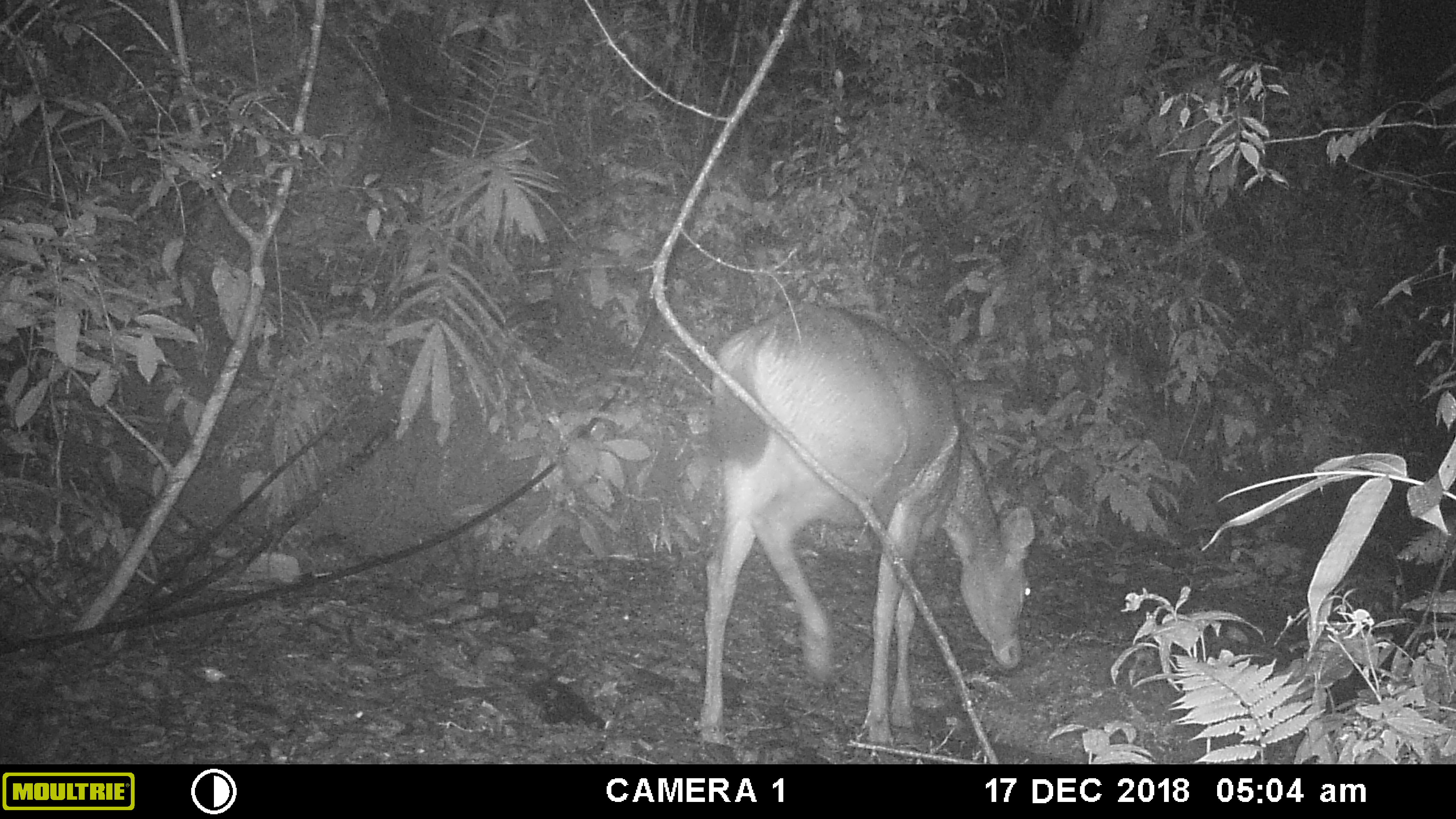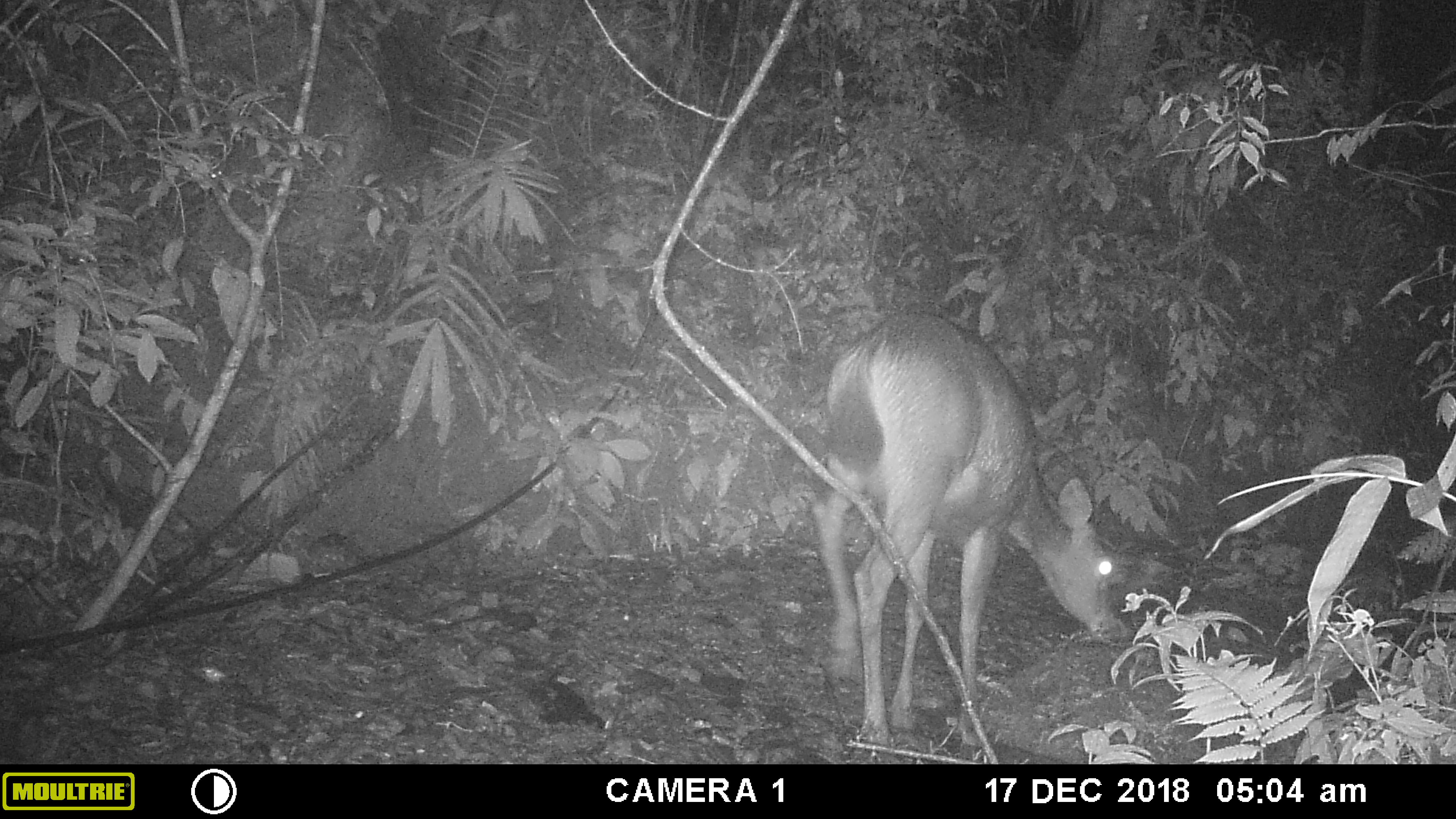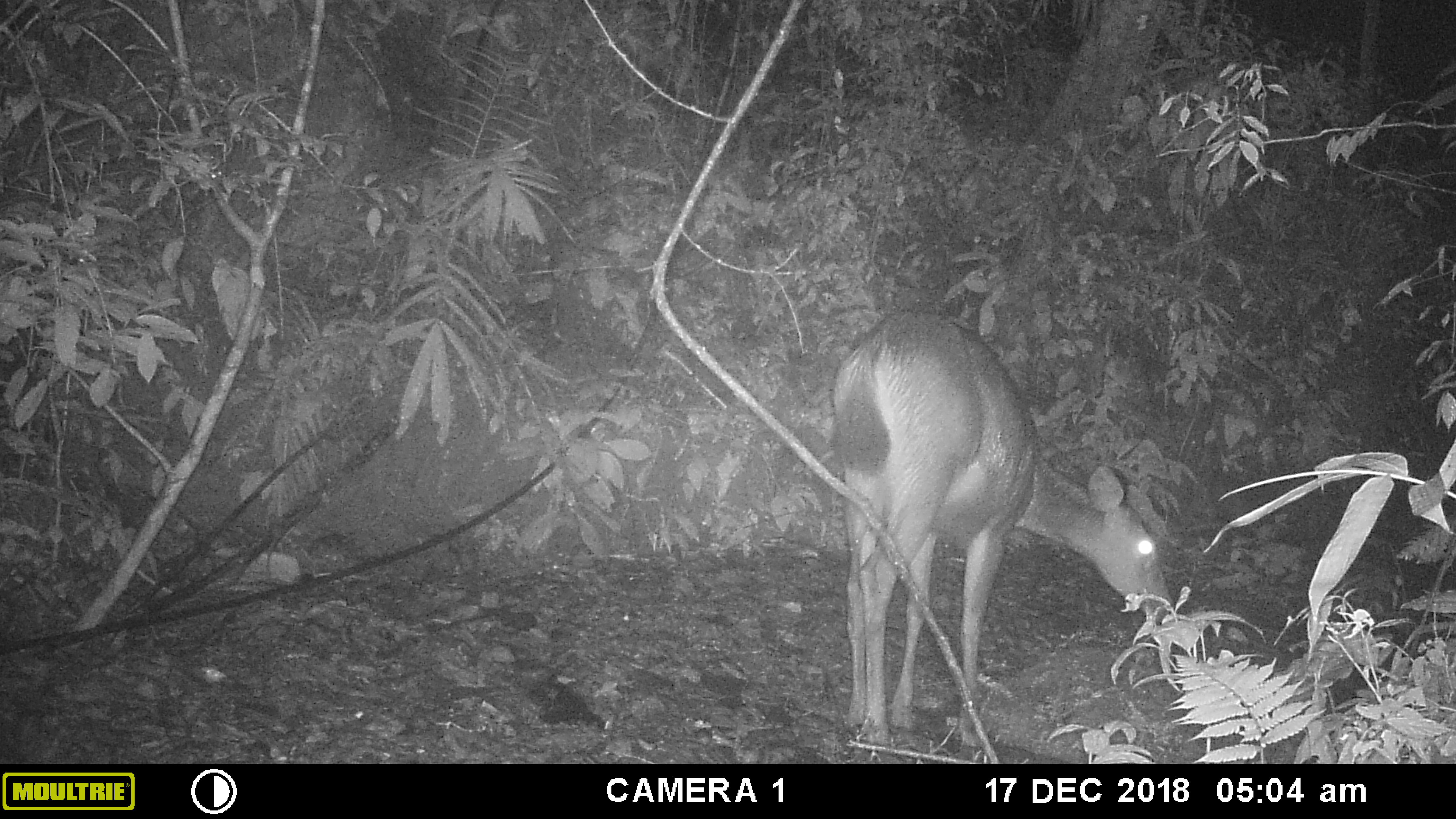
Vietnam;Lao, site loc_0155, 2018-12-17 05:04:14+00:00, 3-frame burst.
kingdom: Animalia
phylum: Chordata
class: Mammalia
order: Artiodactyla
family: Cervidae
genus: Rusa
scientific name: Rusa unicolor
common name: sambar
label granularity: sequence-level